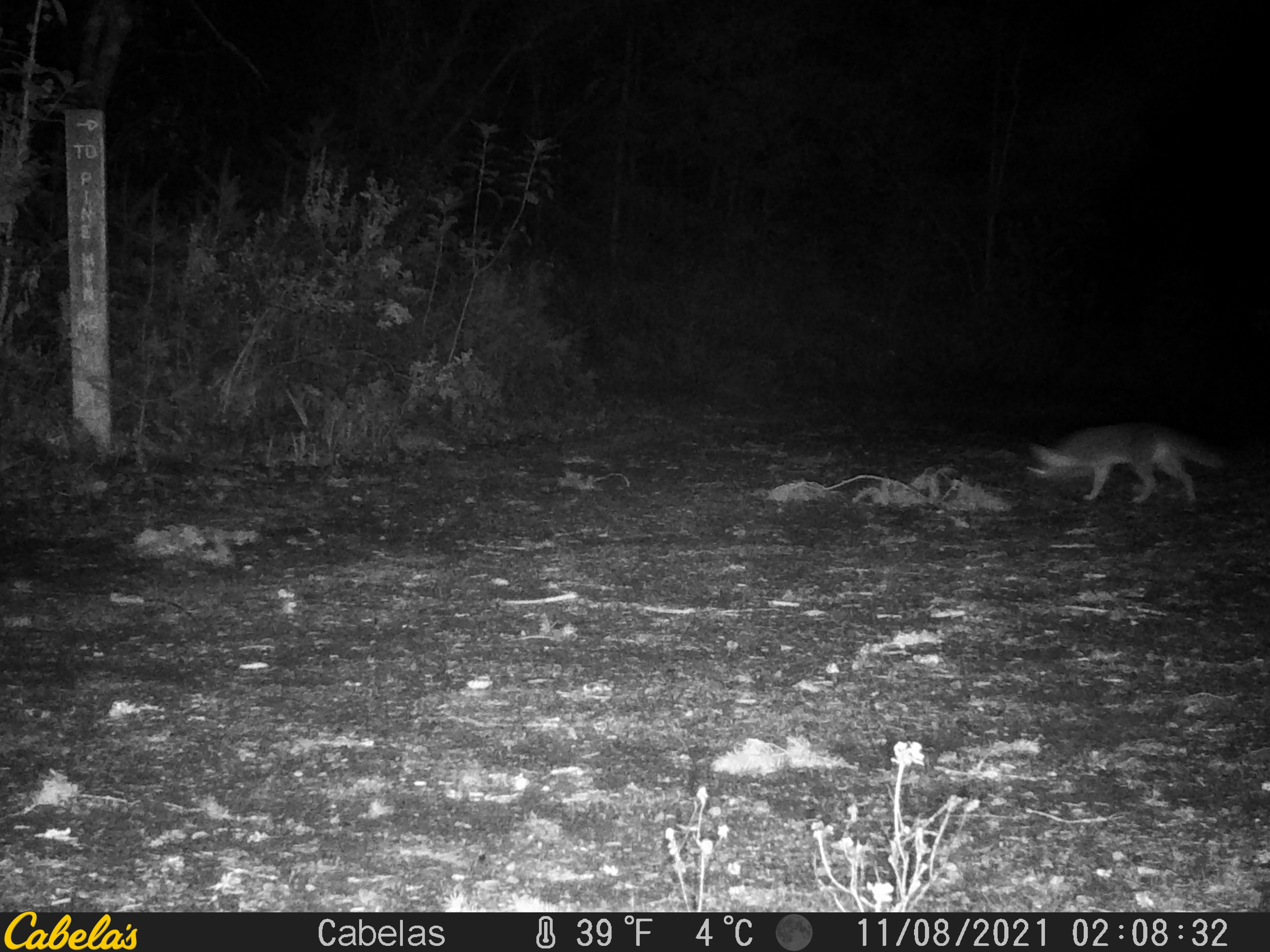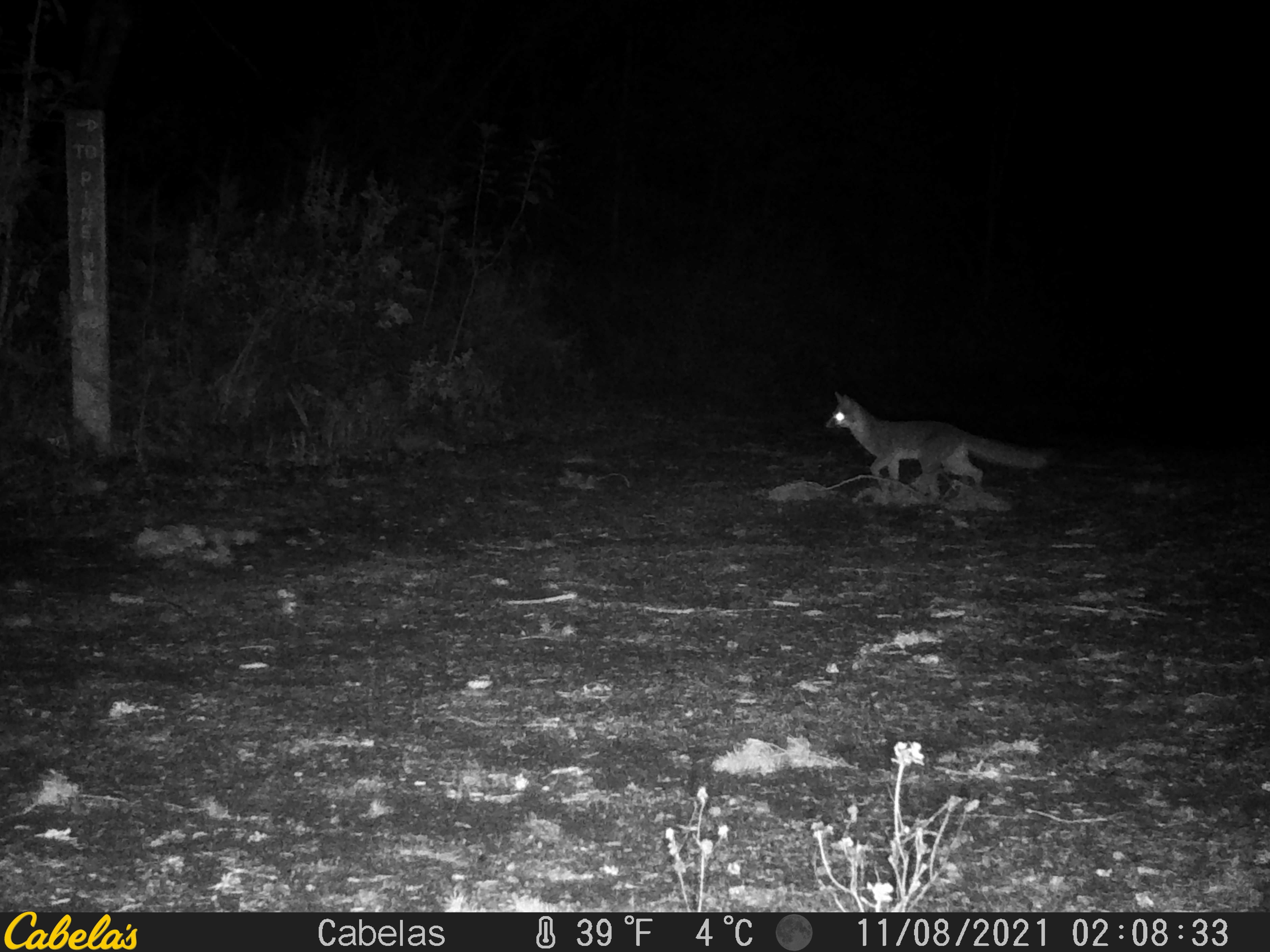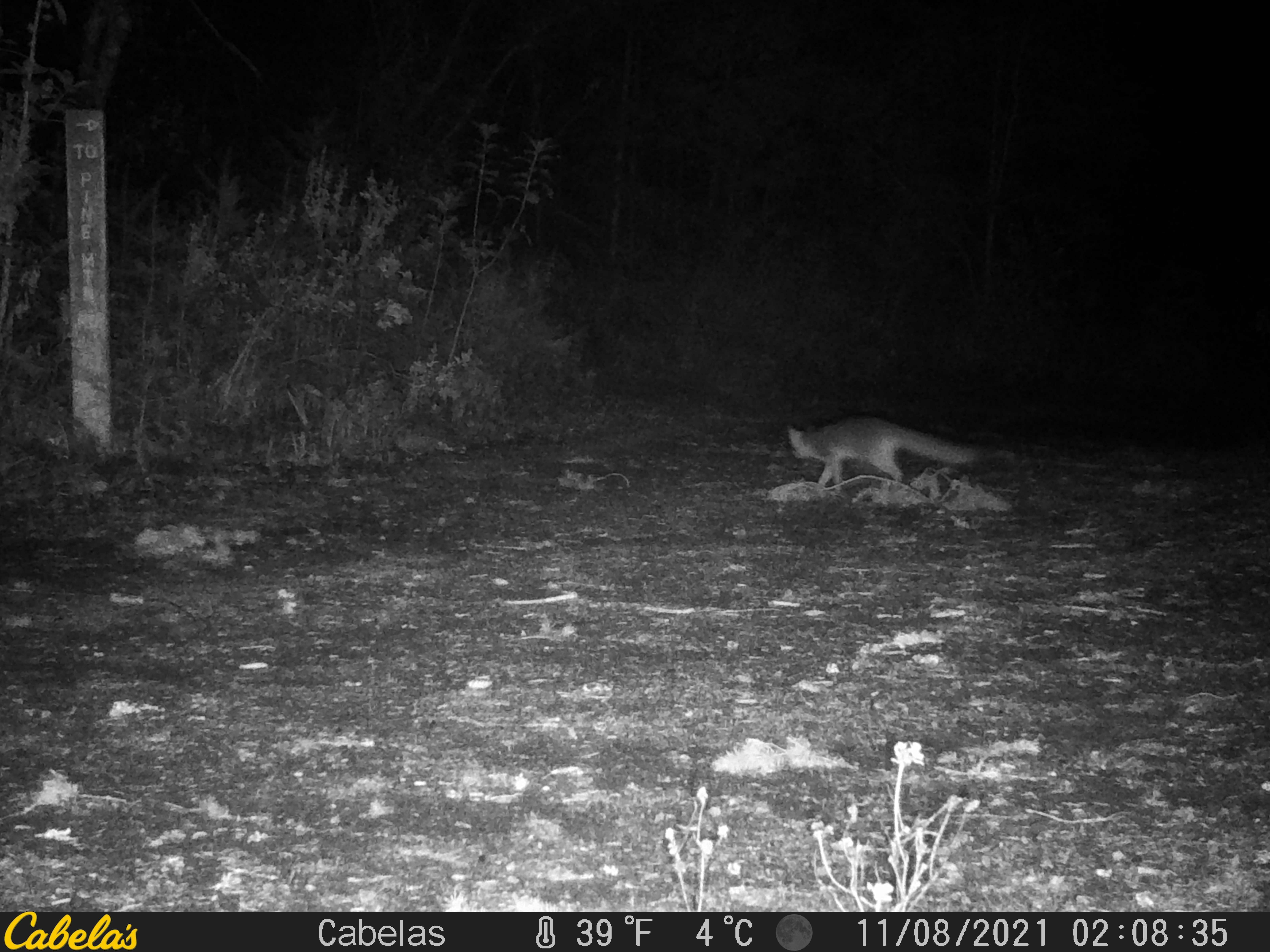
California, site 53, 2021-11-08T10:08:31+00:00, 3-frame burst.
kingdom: Animalia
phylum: Chordata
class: Mammalia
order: Carnivora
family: Canidae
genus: Urocyon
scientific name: Urocyon cinereoargenteus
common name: gray fox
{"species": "gray fox (Urocyon cinereoargenteus)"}